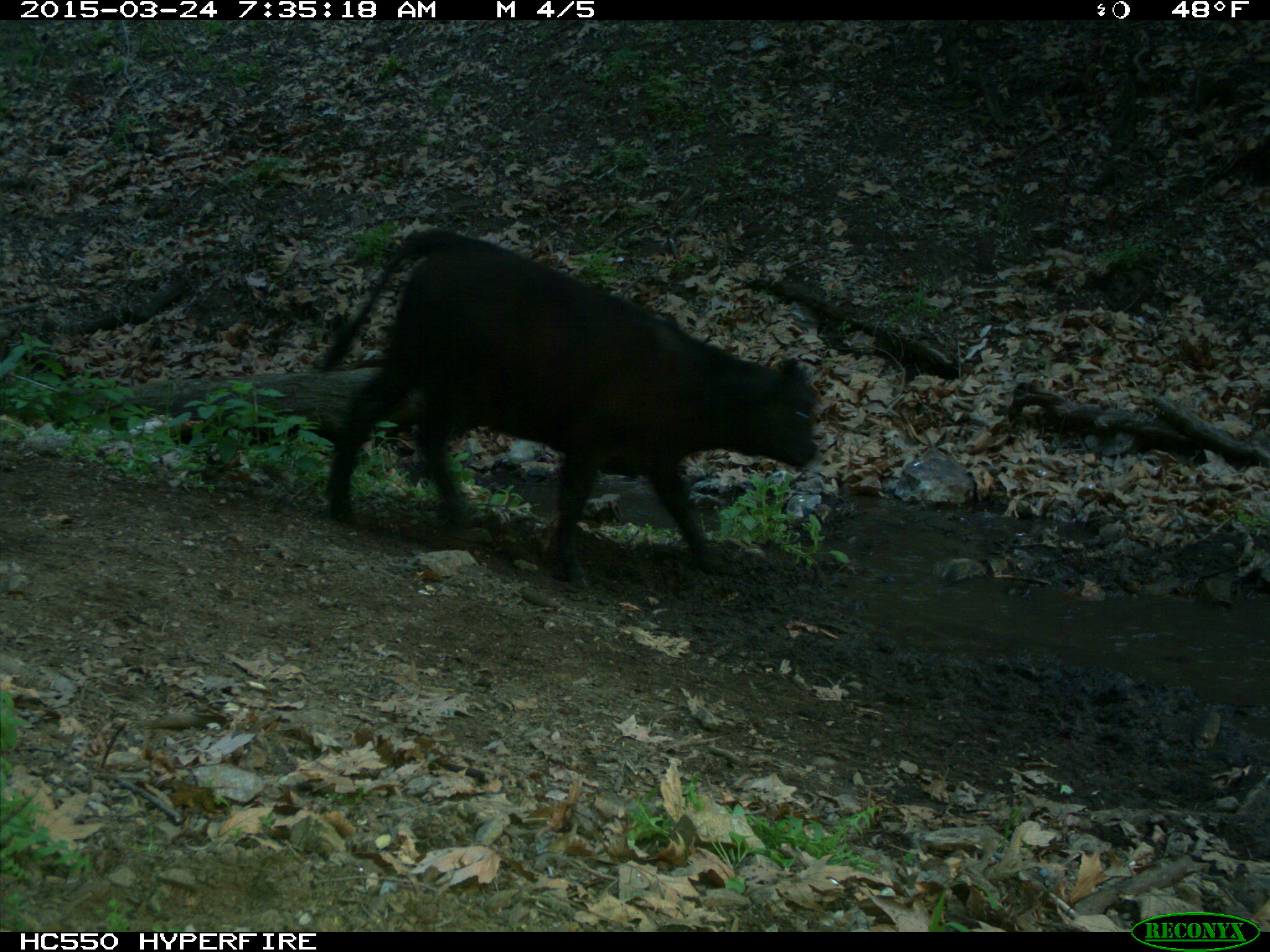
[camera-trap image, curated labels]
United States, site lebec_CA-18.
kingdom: Animalia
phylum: Chordata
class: Mammalia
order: Artiodactyla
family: Bovidae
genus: Bos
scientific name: Bos taurus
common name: domestic cow